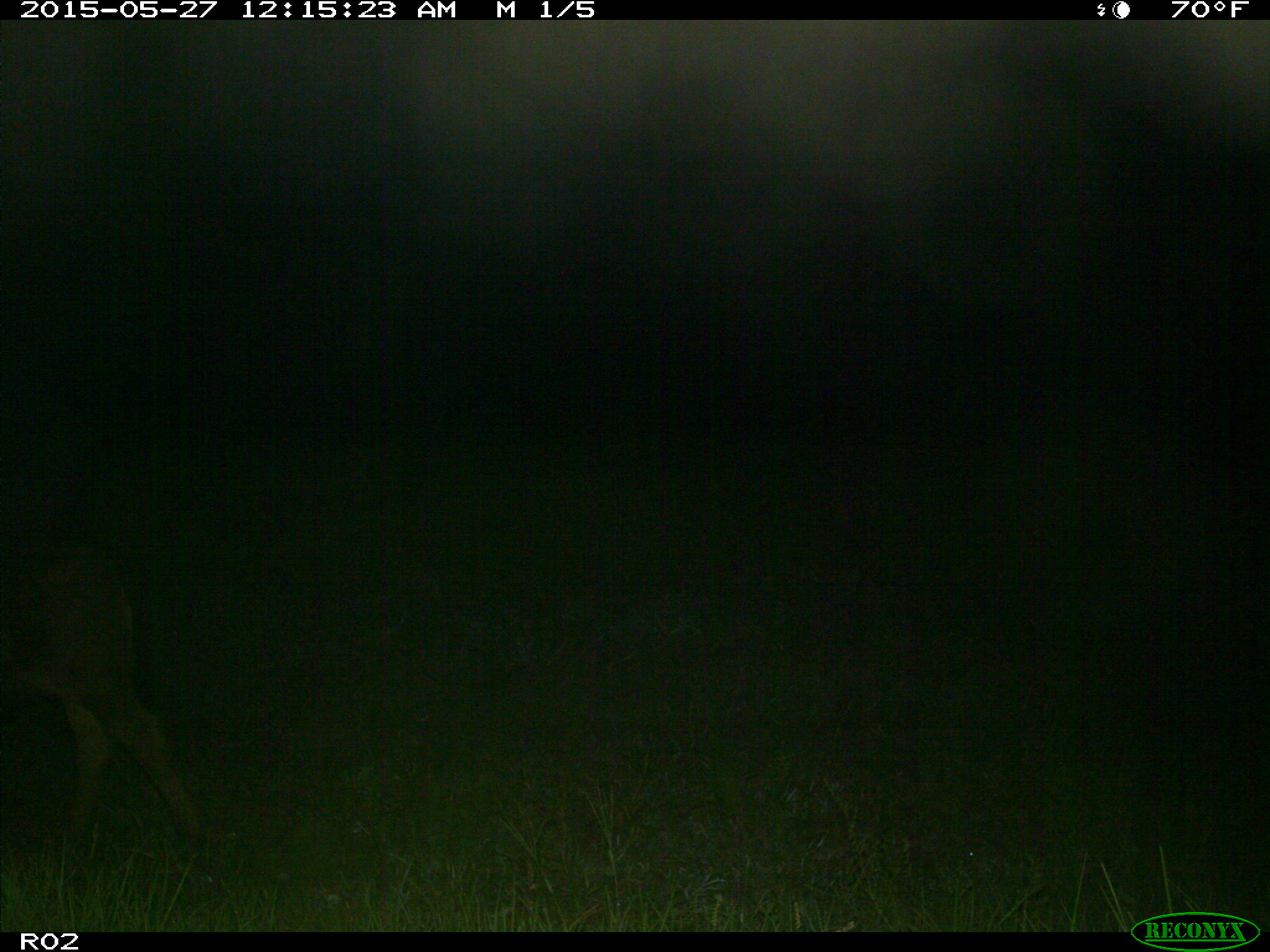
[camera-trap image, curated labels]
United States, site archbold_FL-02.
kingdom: Animalia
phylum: Chordata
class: Mammalia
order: Artiodactyla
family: Bovidae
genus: Bos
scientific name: Bos taurus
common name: domestic cow